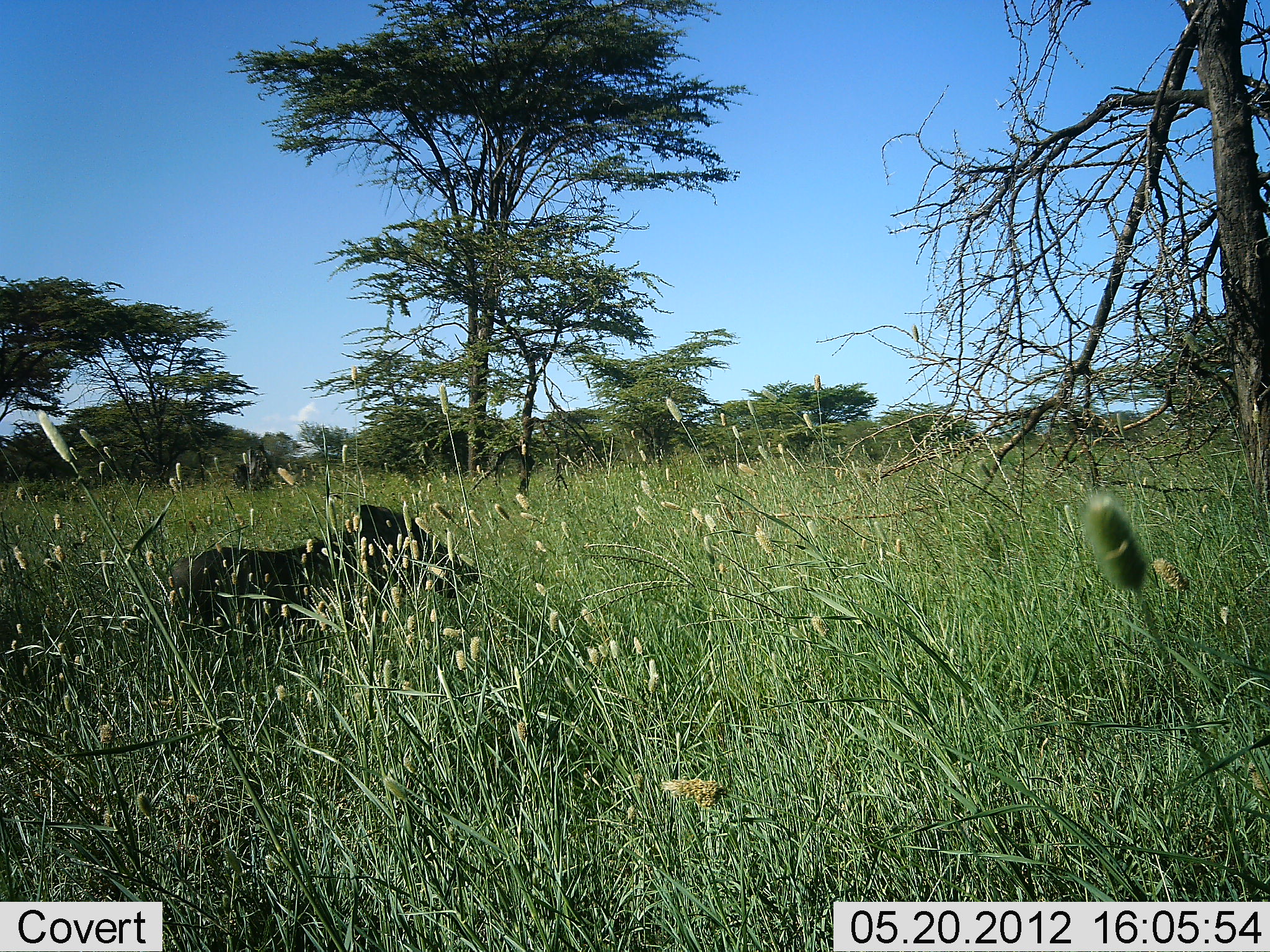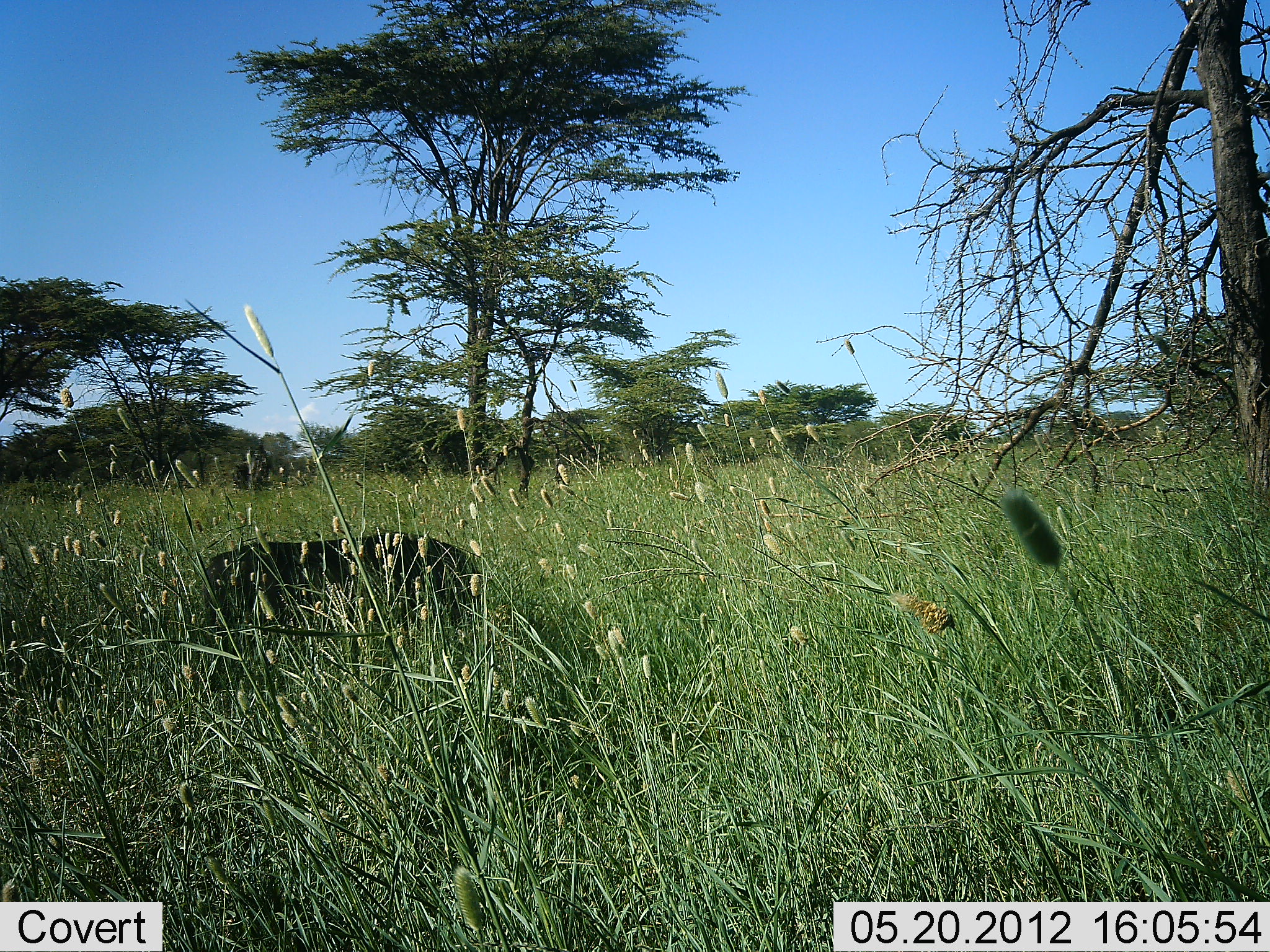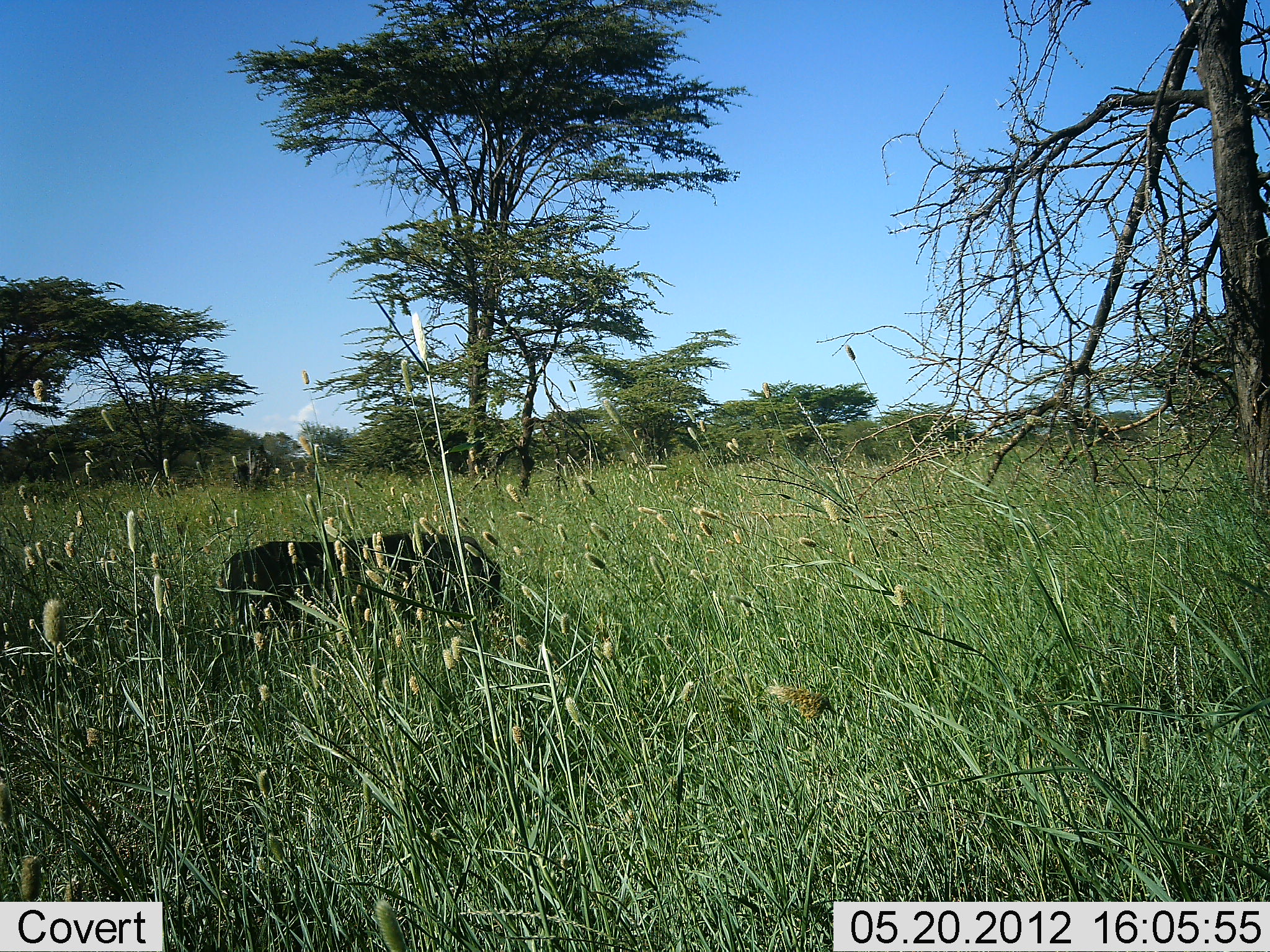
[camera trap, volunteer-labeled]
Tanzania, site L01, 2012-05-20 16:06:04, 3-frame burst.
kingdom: Animalia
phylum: Chordata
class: Mammalia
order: Artiodactyla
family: Suidae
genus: Phacochoerus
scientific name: Phacochoerus africanus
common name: warthog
Warthog (Phacochoerus africanus), count 1. Behavior (volunteer vote fractions): standing 30%, resting 0%, moving 20%, interacting 0%. Young present (vote fraction): 0%. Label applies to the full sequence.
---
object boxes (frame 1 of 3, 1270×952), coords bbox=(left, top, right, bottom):
animal: bbox=(171, 504, 481, 661)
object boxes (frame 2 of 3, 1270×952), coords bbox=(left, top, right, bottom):
animal: bbox=(205, 532, 483, 663)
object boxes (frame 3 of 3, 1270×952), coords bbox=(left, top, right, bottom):
animal: bbox=(220, 531, 502, 667)